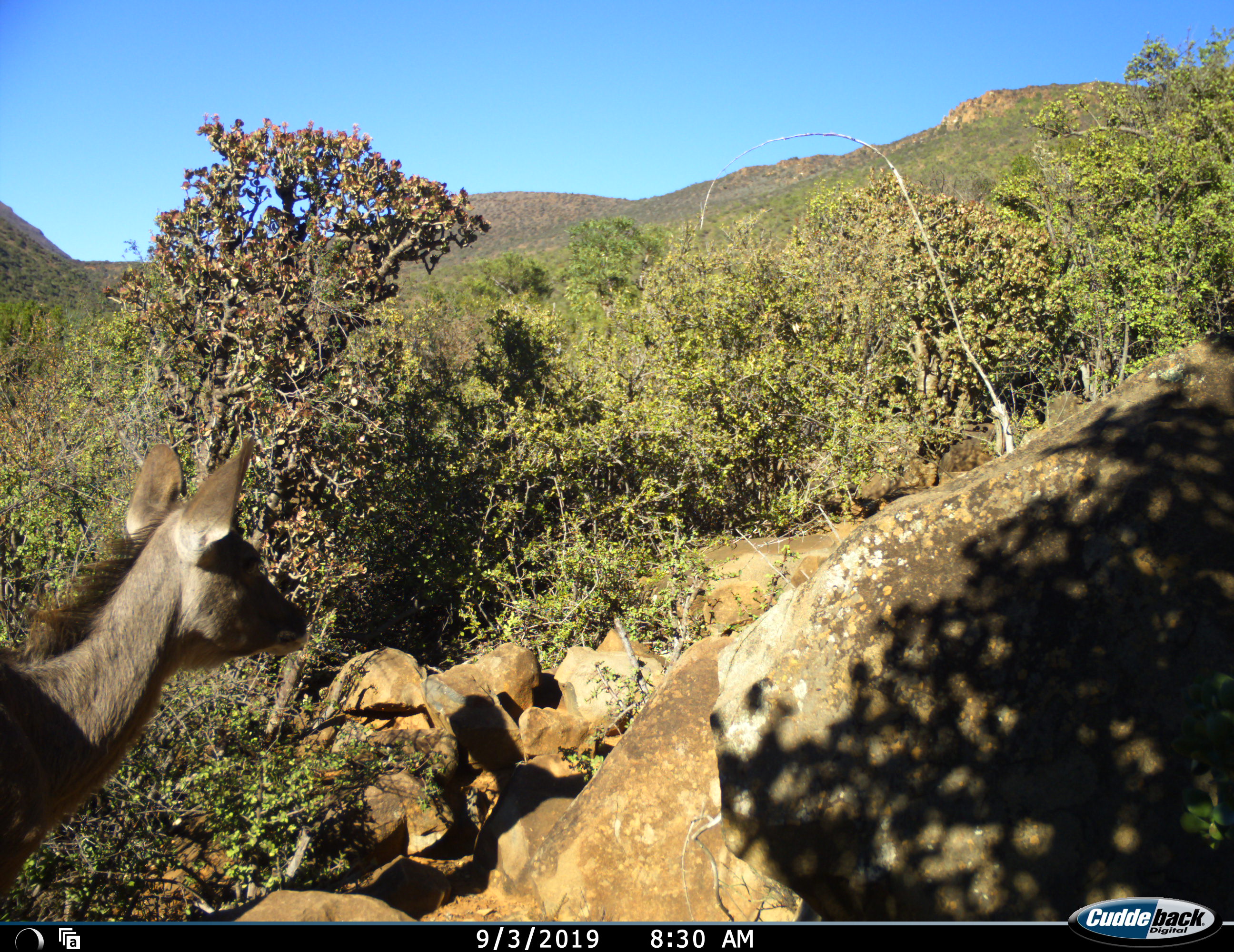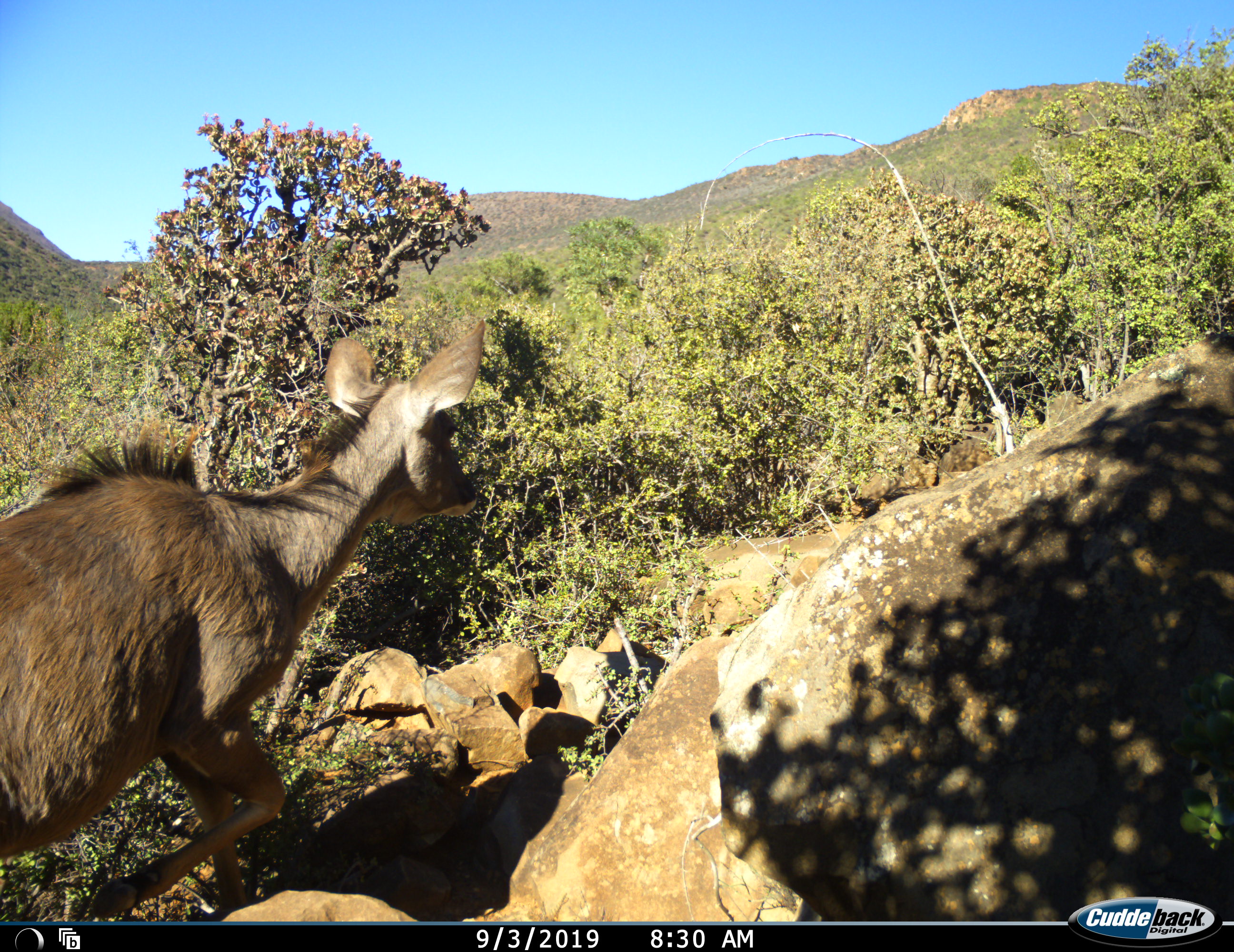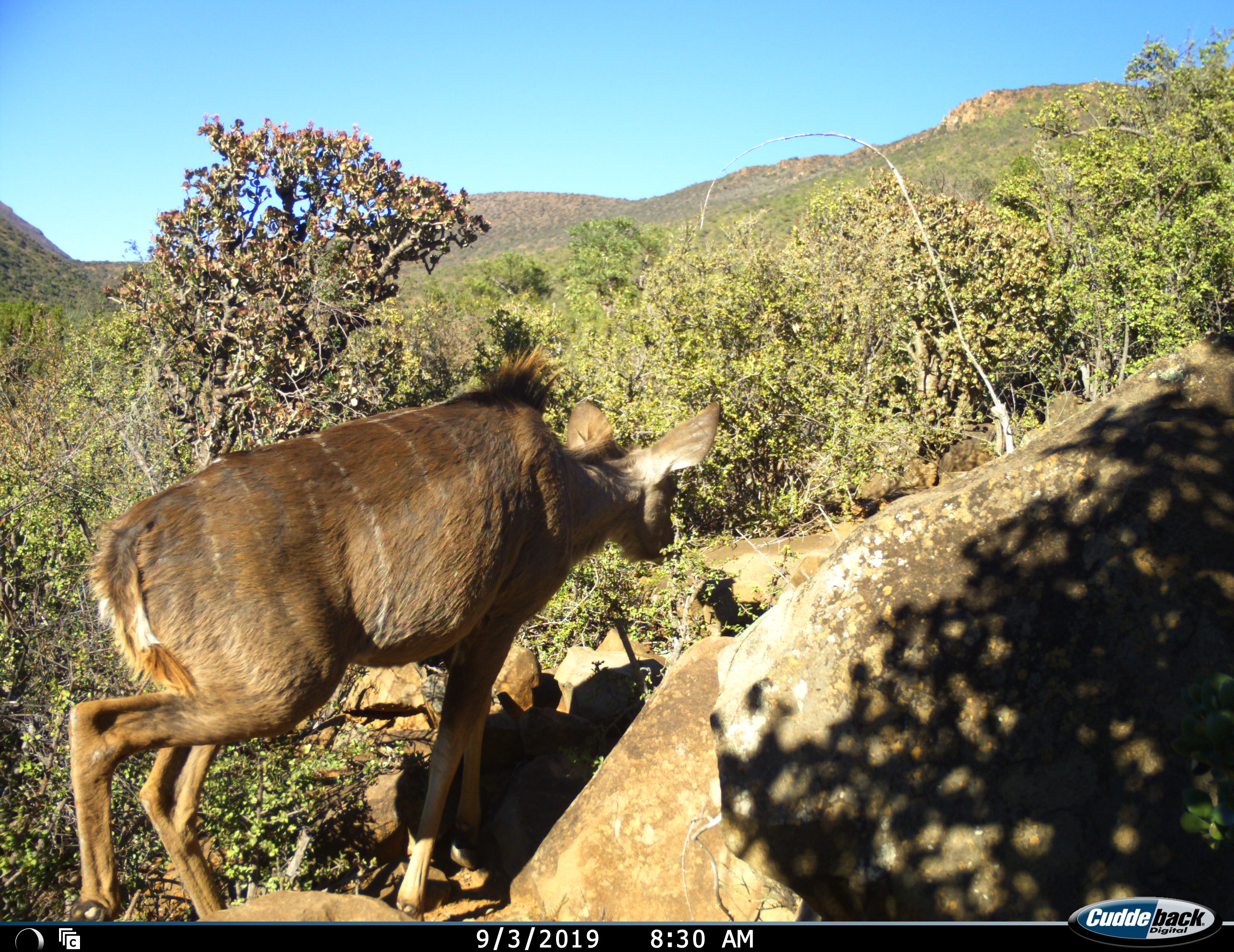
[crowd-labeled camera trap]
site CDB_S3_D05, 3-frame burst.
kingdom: Animalia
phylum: Chordata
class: Mammalia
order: Artiodactyla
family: Bovidae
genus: Tragelaphus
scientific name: Tragelaphus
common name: kudu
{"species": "kudu (Tragelaphus)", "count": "1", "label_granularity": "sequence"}